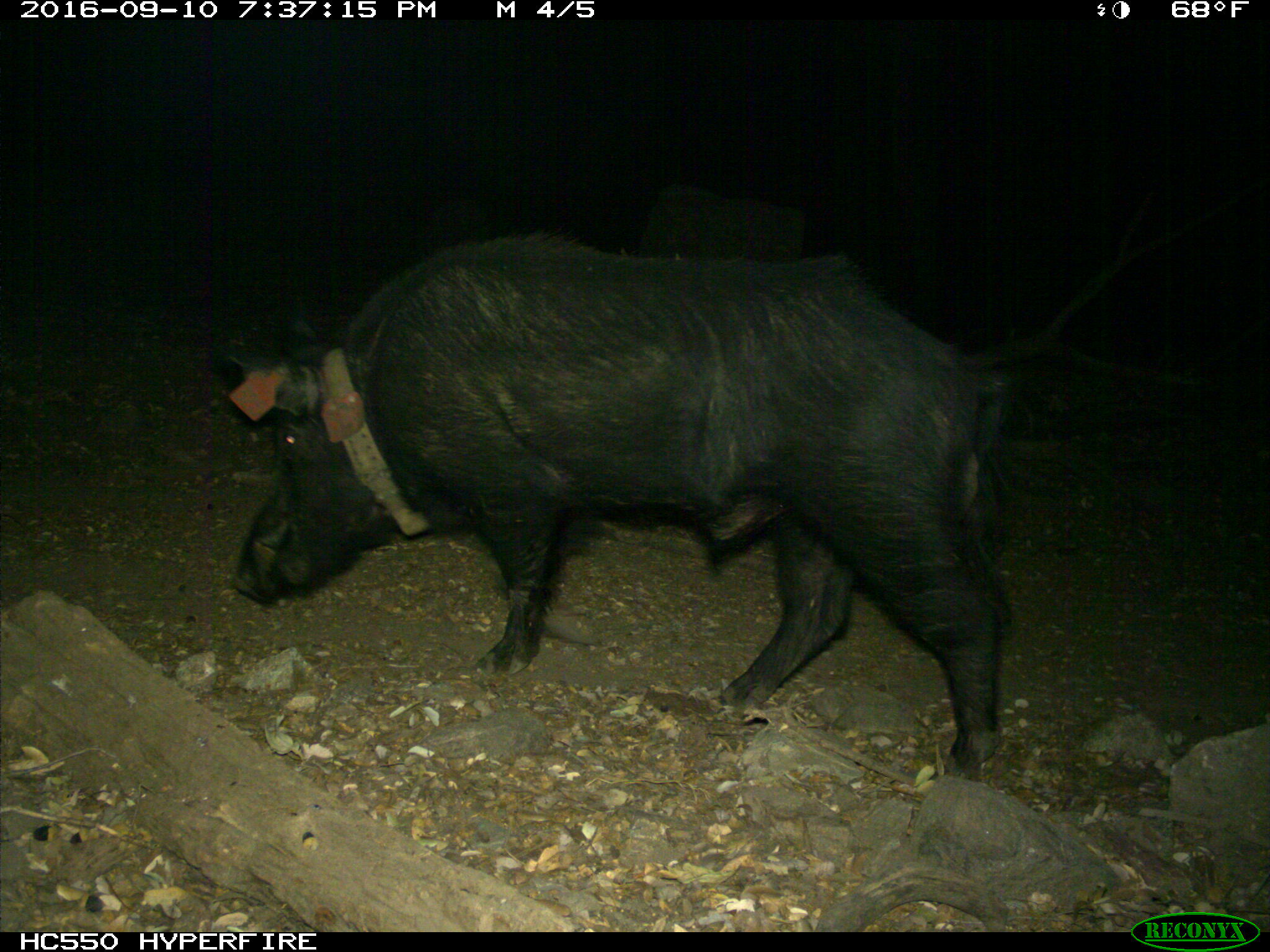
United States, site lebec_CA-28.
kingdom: Animalia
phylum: Chordata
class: Mammalia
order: Artiodactyla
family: Suidae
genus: Sus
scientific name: Sus scrofa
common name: wild boar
Sus scrofa (wild boar).